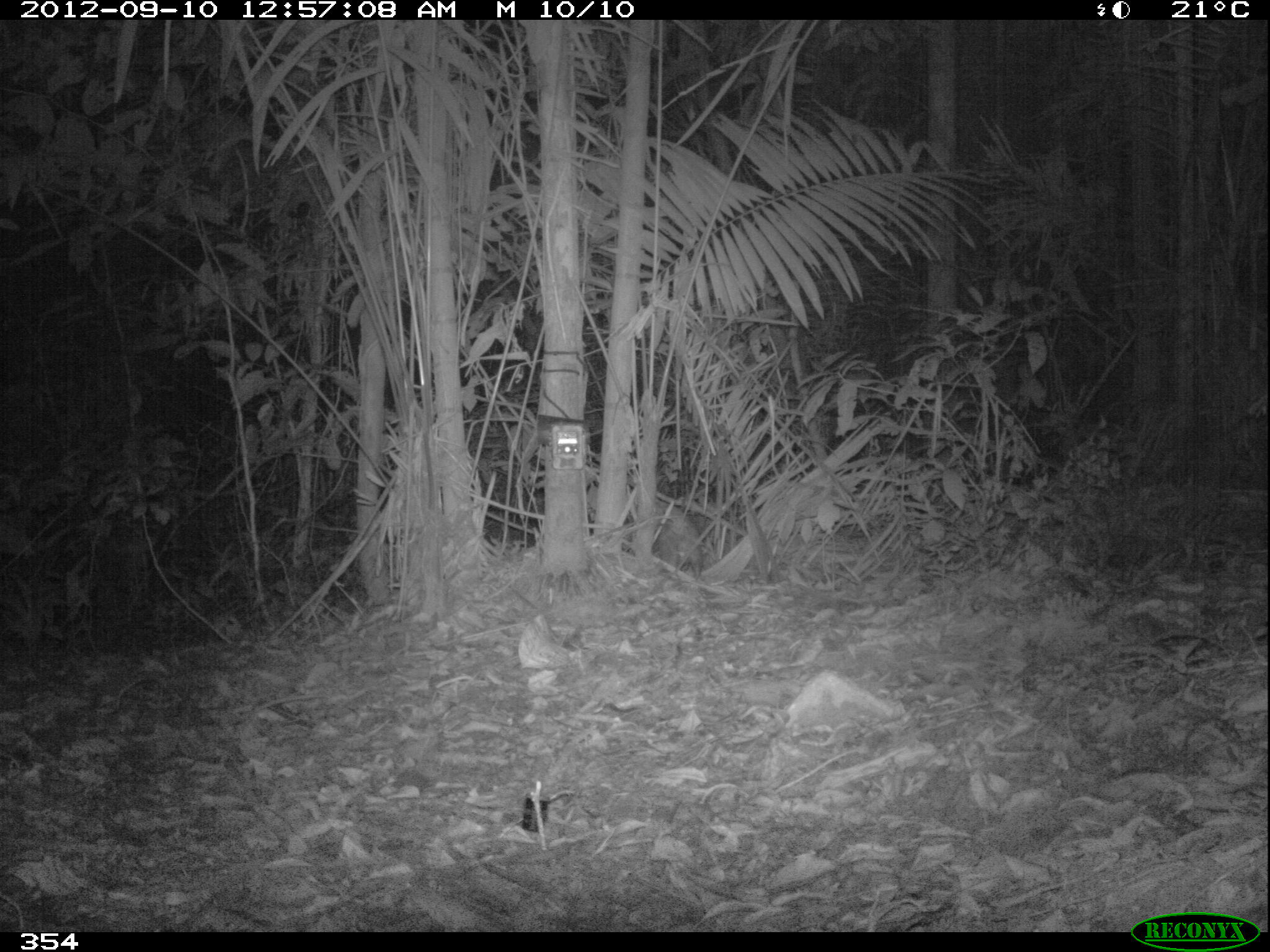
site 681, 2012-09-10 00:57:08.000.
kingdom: Animalia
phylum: Chordata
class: Mammalia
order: Rodentia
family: Cuniculidae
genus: Cuniculus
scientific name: Cuniculus paca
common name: spotted paca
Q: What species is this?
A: Cuniculus paca (spotted paca).